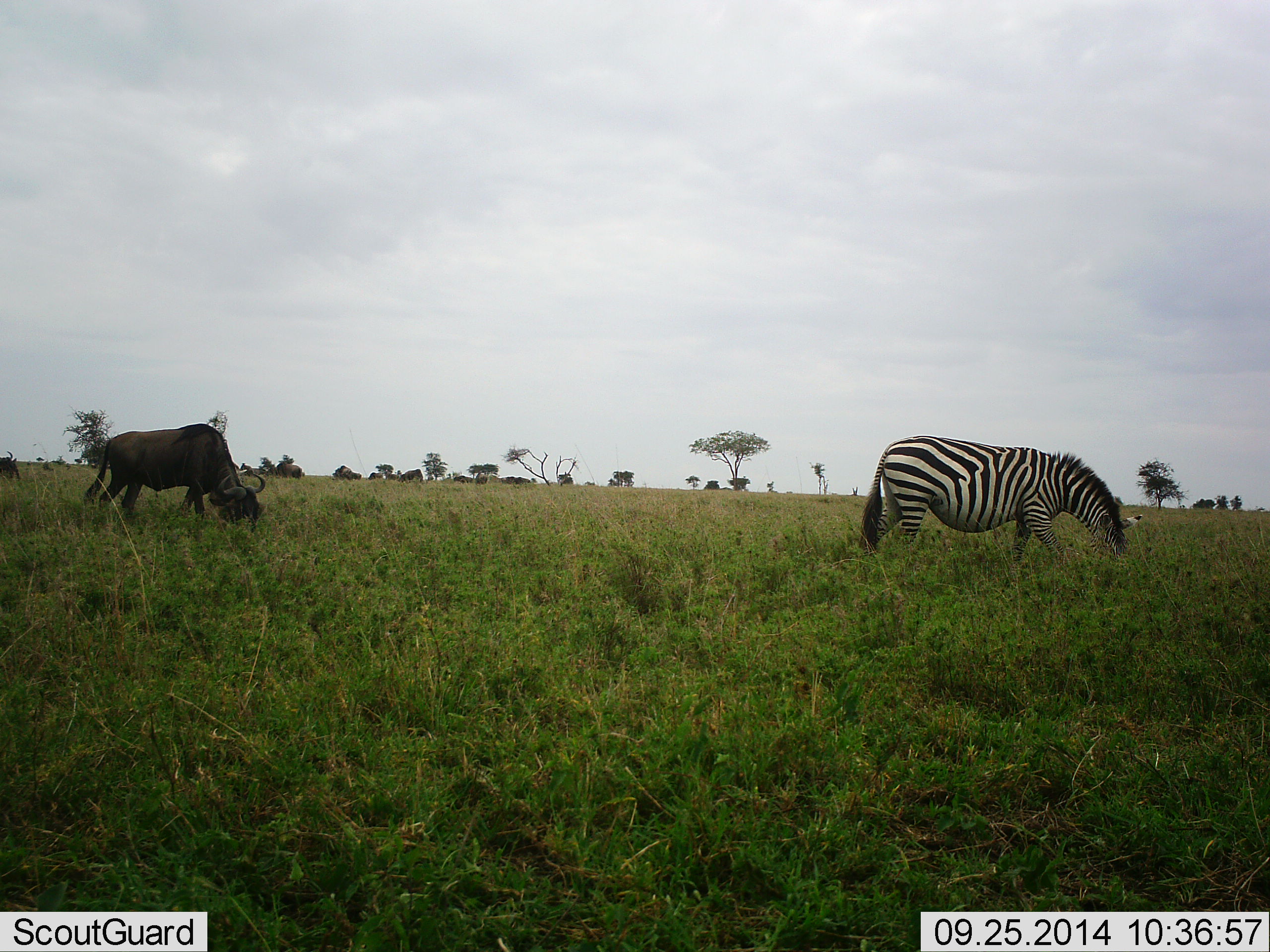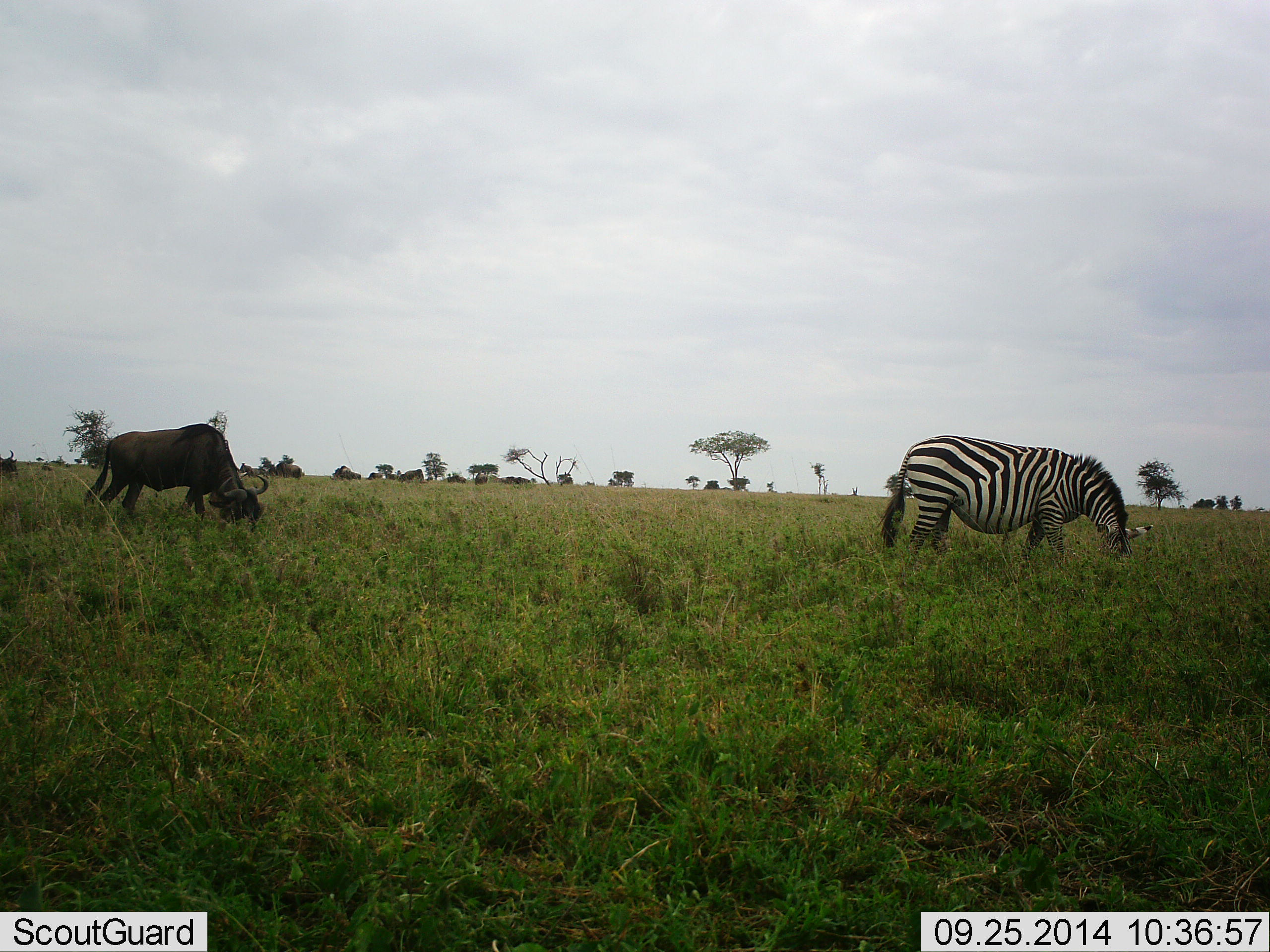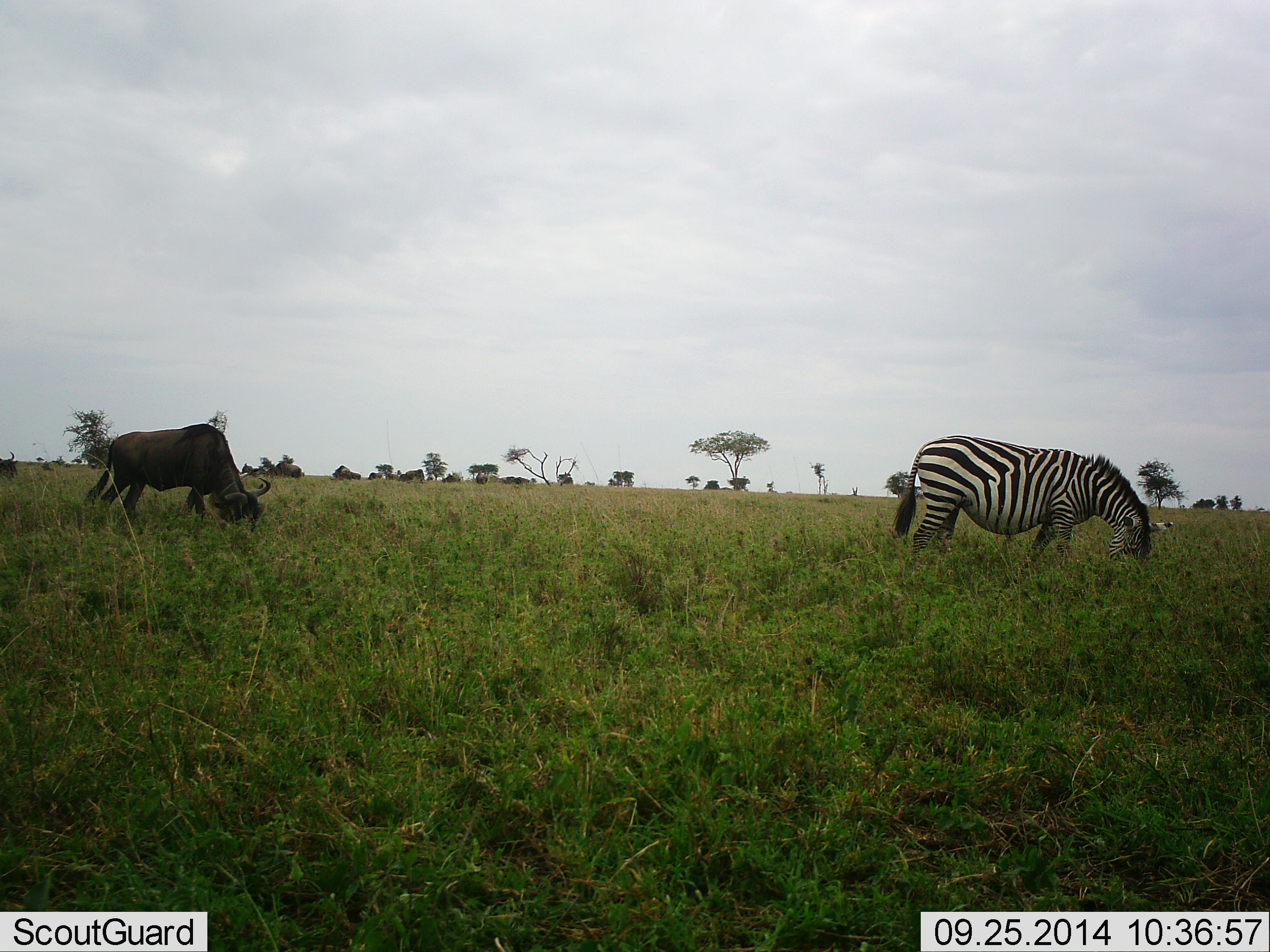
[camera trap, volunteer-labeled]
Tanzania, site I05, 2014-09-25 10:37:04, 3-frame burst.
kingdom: Animalia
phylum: Chordata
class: Mammalia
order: Artiodactyla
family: Bovidae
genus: Connochaetes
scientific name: Connochaetes taurinus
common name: blue wildebeest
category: wildebeest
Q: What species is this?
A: Wildebeest (blue wildebeest) (Connochaetes taurinus).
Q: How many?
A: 1.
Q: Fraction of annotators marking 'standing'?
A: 30%.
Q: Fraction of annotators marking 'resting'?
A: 0%.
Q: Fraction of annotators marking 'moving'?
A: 0%.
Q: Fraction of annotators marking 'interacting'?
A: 10%.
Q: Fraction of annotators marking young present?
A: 0%.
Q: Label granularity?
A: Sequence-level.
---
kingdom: Animalia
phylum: Chordata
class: Mammalia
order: Perissodactyla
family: Equidae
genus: Equus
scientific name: Equus quagga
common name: plains zebra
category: zebra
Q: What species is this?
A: Zebra (plains zebra) (Equus quagga).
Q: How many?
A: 1.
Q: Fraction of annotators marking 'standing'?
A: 23%.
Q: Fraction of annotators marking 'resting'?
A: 0%.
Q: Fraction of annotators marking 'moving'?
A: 0%.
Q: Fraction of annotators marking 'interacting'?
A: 8%.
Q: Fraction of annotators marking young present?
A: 0%.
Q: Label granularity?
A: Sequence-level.